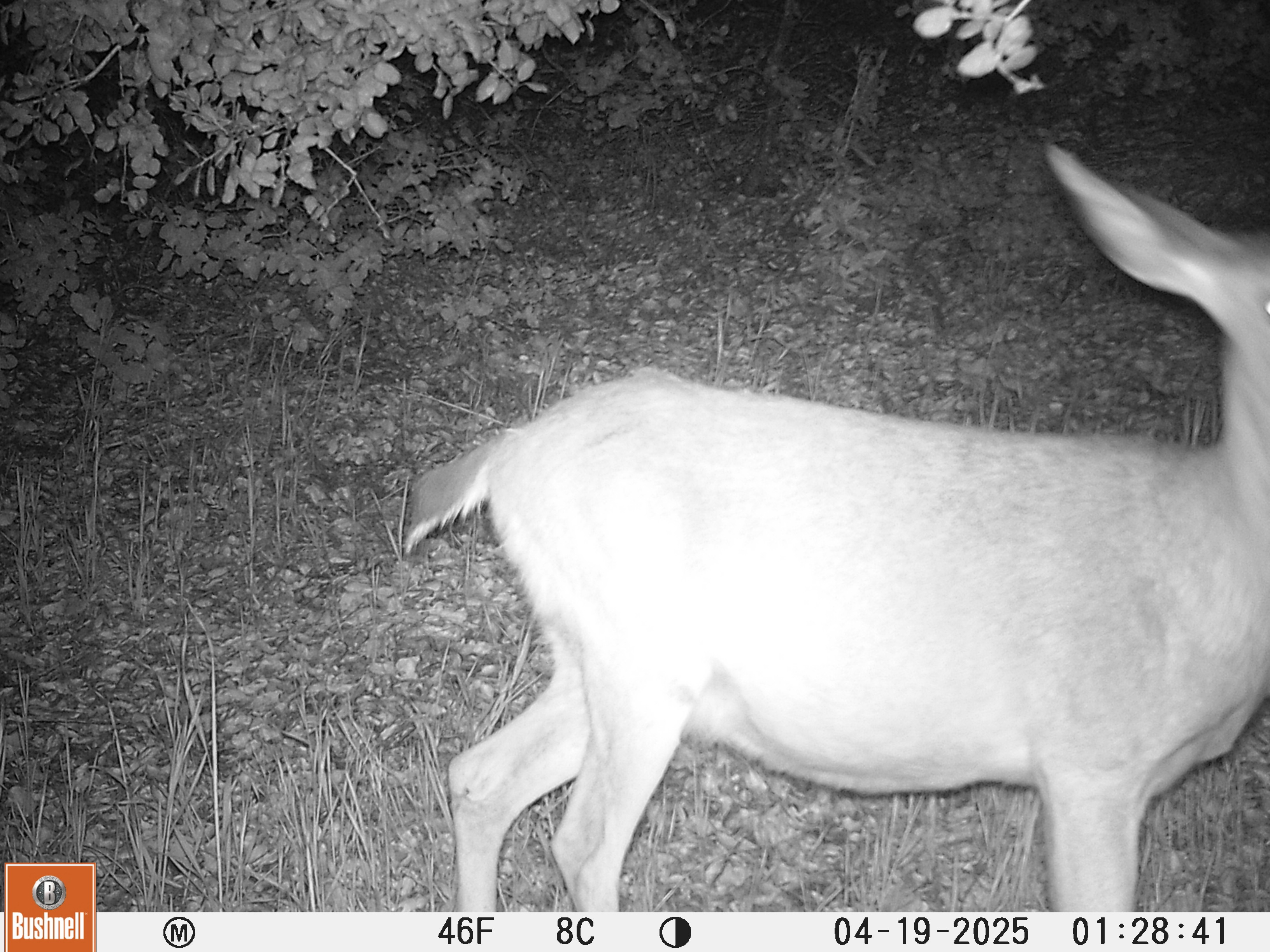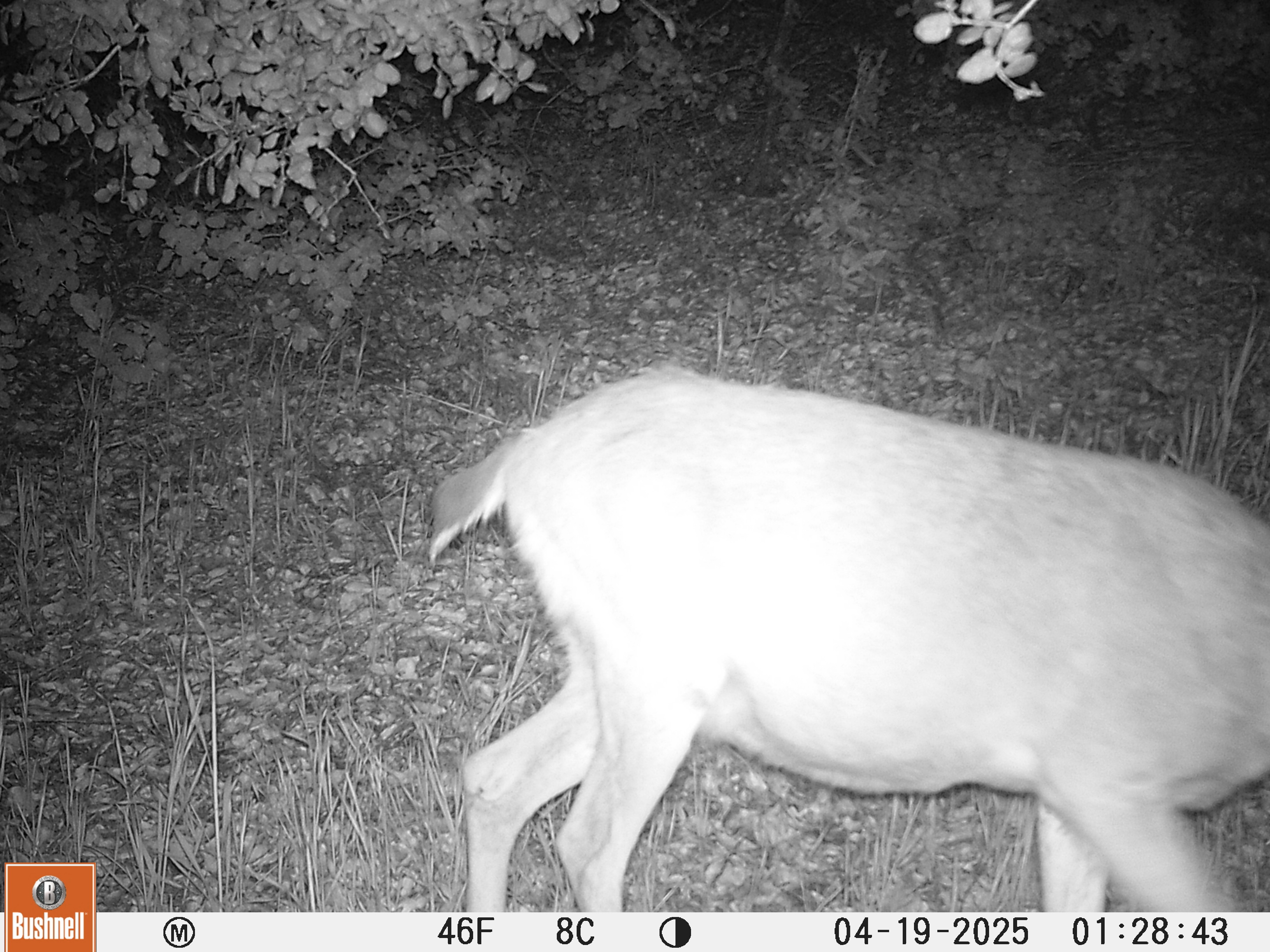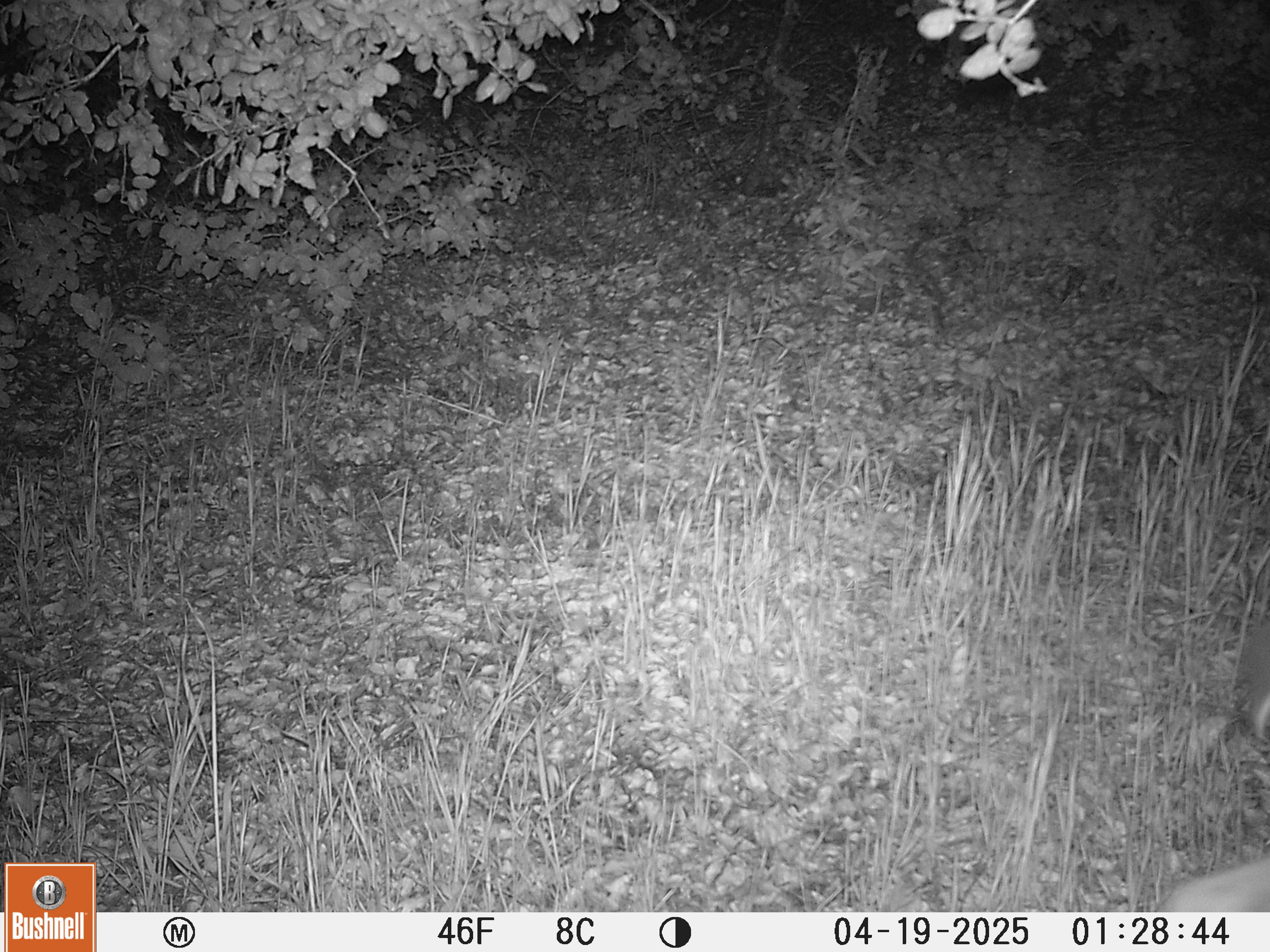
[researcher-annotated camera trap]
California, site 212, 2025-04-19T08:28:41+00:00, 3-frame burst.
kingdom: Animalia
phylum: Chordata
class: Mammalia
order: Artiodactyla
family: Cervidae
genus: Odocoileus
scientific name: Odocoileus hemionus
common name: mule deer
Mule deer (Odocoileus hemionus).